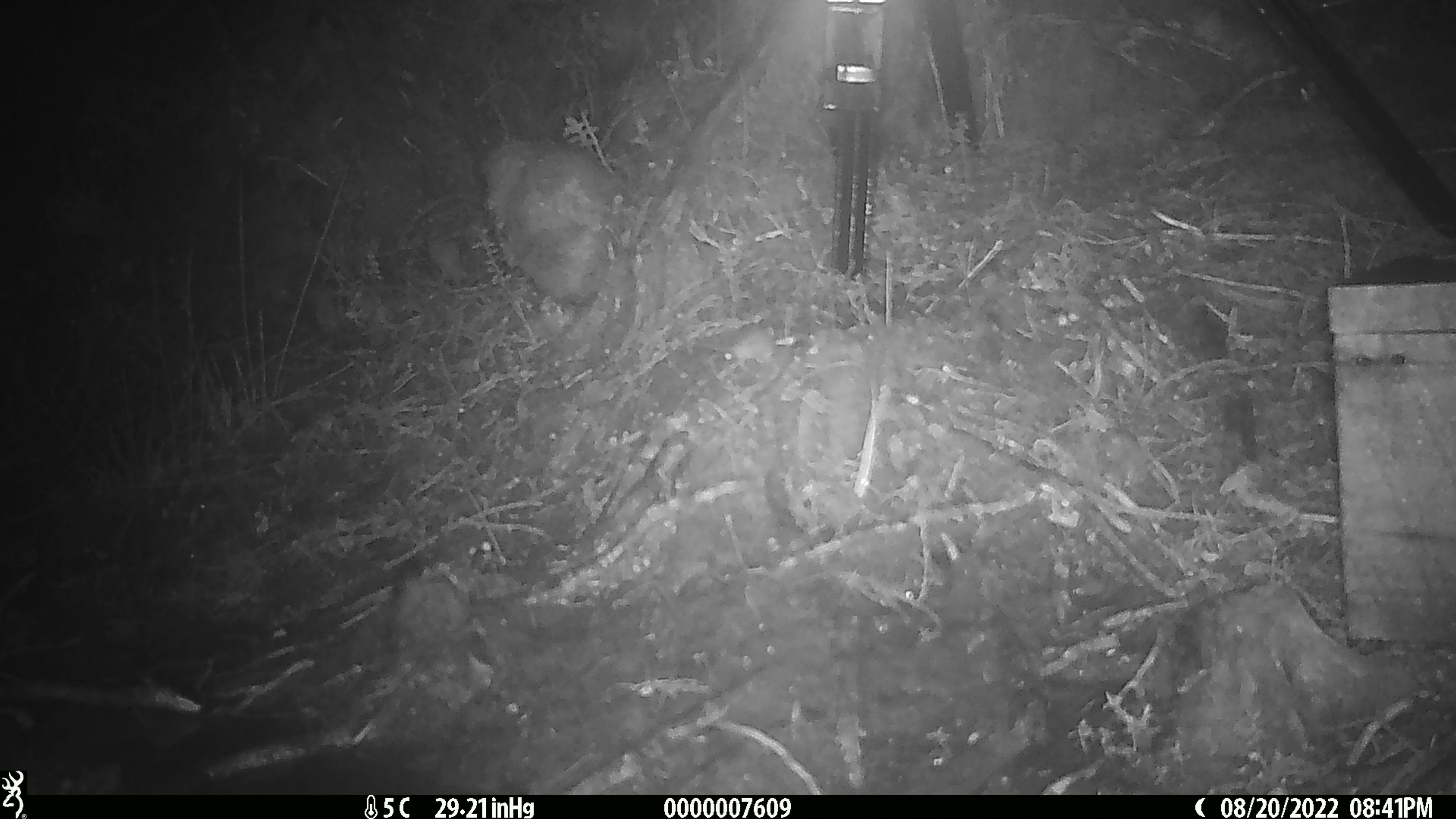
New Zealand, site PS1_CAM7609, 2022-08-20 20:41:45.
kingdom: Animalia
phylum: Chordata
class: Mammalia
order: Rodentia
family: Muridae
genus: Mus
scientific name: Mus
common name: mouse